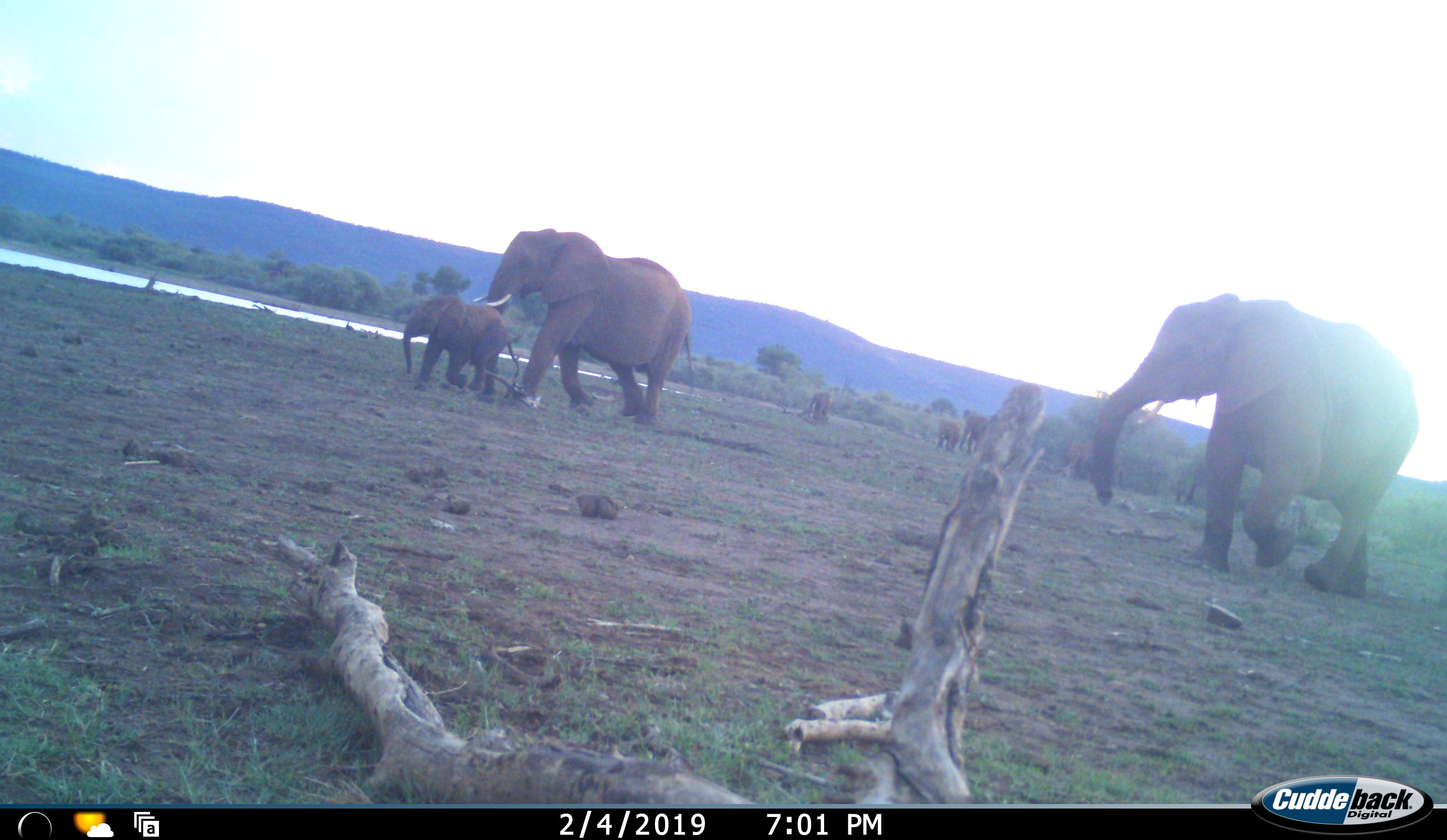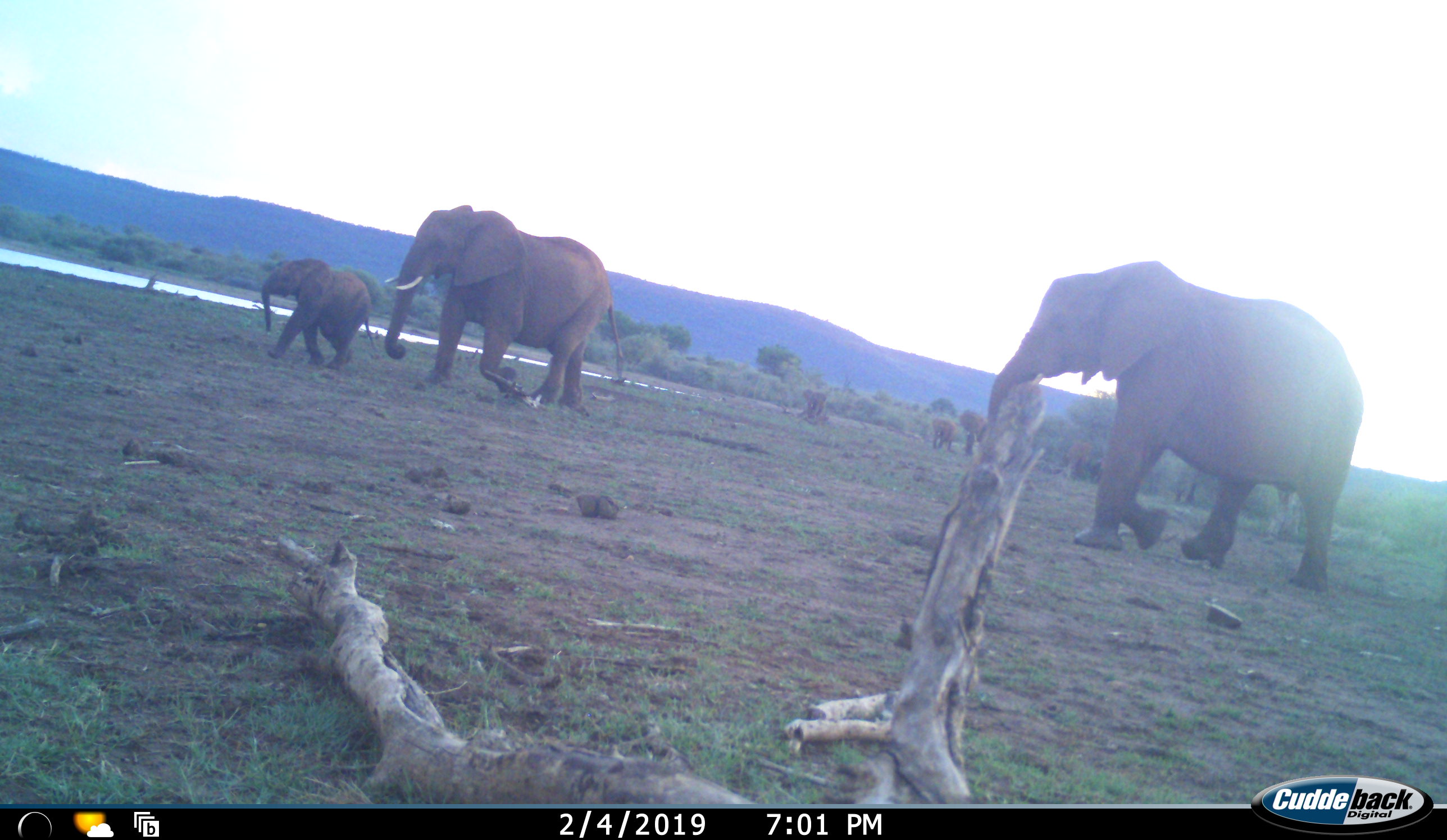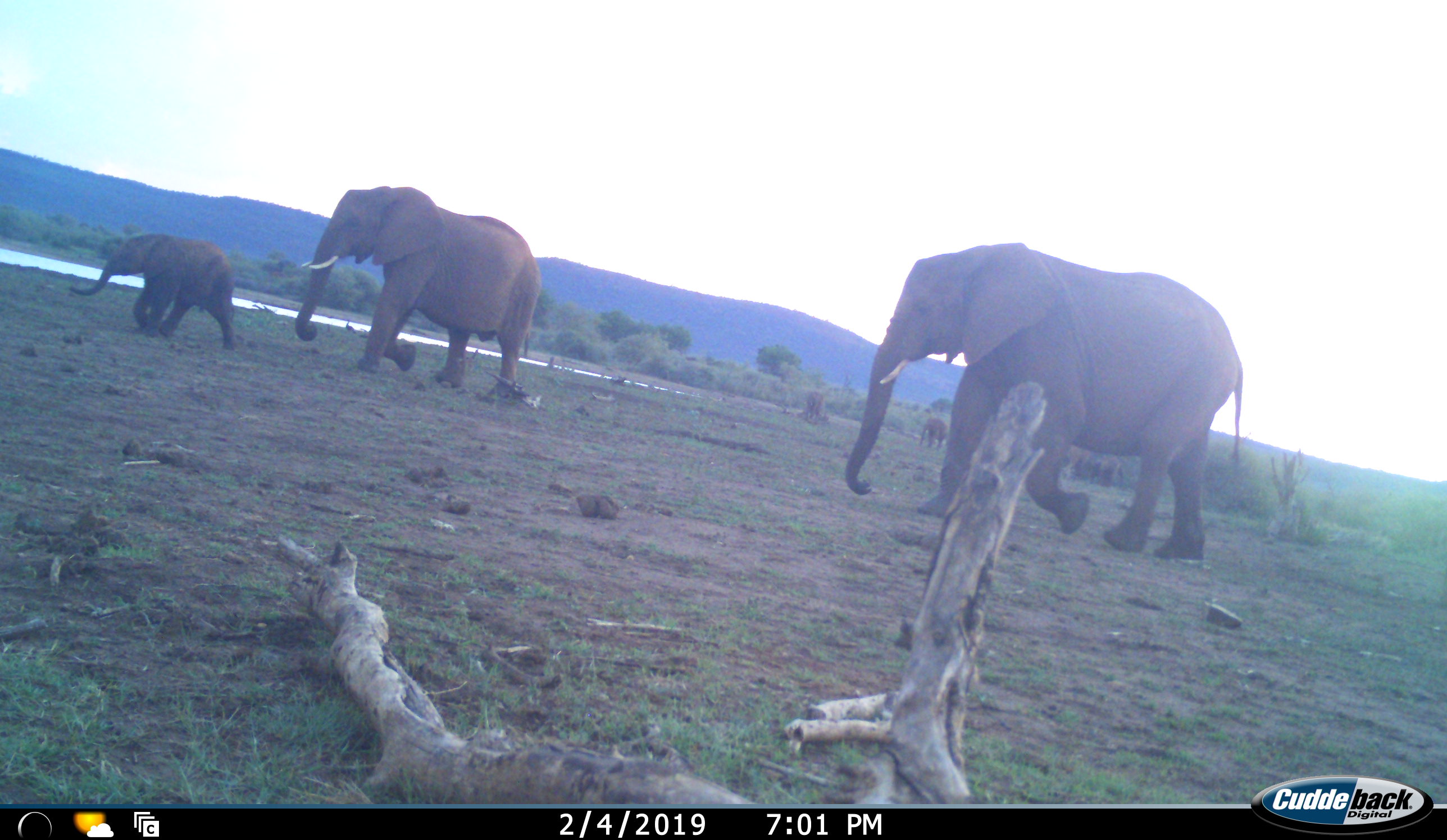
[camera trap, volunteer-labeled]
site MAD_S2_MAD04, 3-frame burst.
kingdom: Animalia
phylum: Chordata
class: Mammalia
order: Proboscidea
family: Elephantidae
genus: Loxodonta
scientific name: Loxodonta africana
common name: african bush elephant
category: elephant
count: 7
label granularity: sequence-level